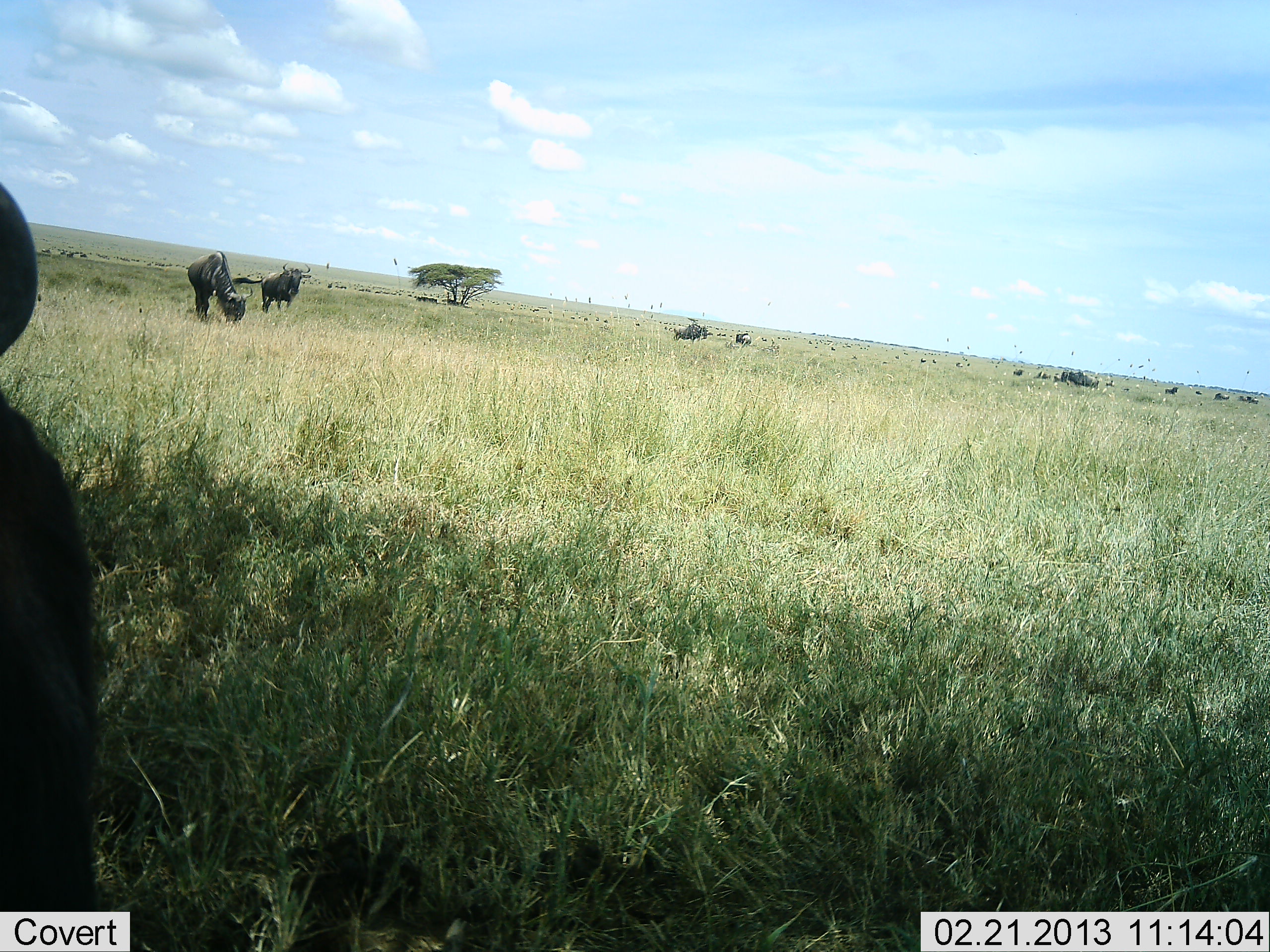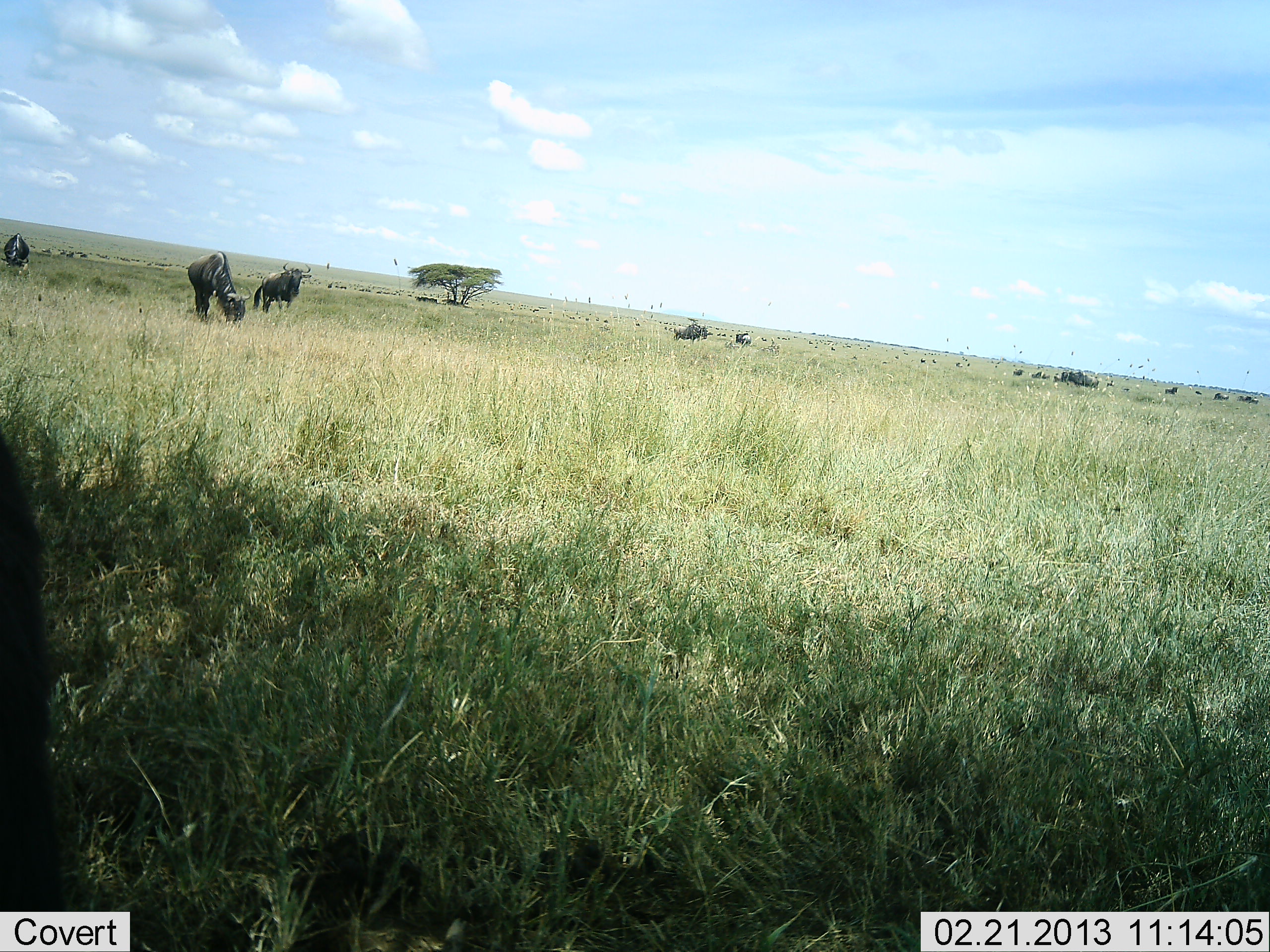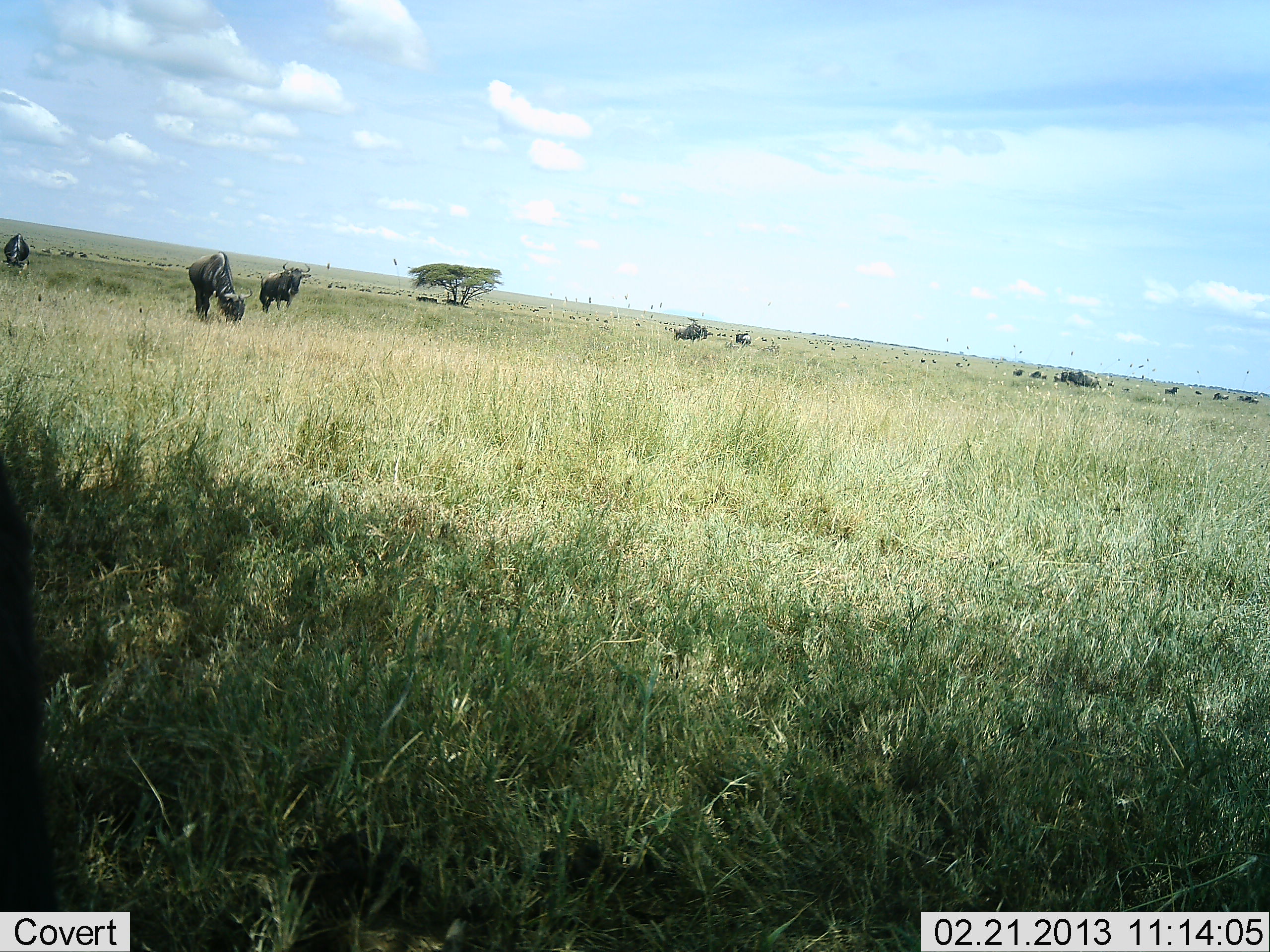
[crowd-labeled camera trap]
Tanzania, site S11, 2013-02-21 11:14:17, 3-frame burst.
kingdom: Animalia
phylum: Chordata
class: Mammalia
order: Artiodactyla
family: Bovidae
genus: Connochaetes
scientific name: Connochaetes taurinus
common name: blue wildebeest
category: wildebeest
Wildebeest (blue wildebeest) (Connochaetes taurinus), count 11-50. Behavior (volunteer vote fractions): standing 76%, resting 29%, moving 24%, interacting 9%. Young present (vote fraction): 9%. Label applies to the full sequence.